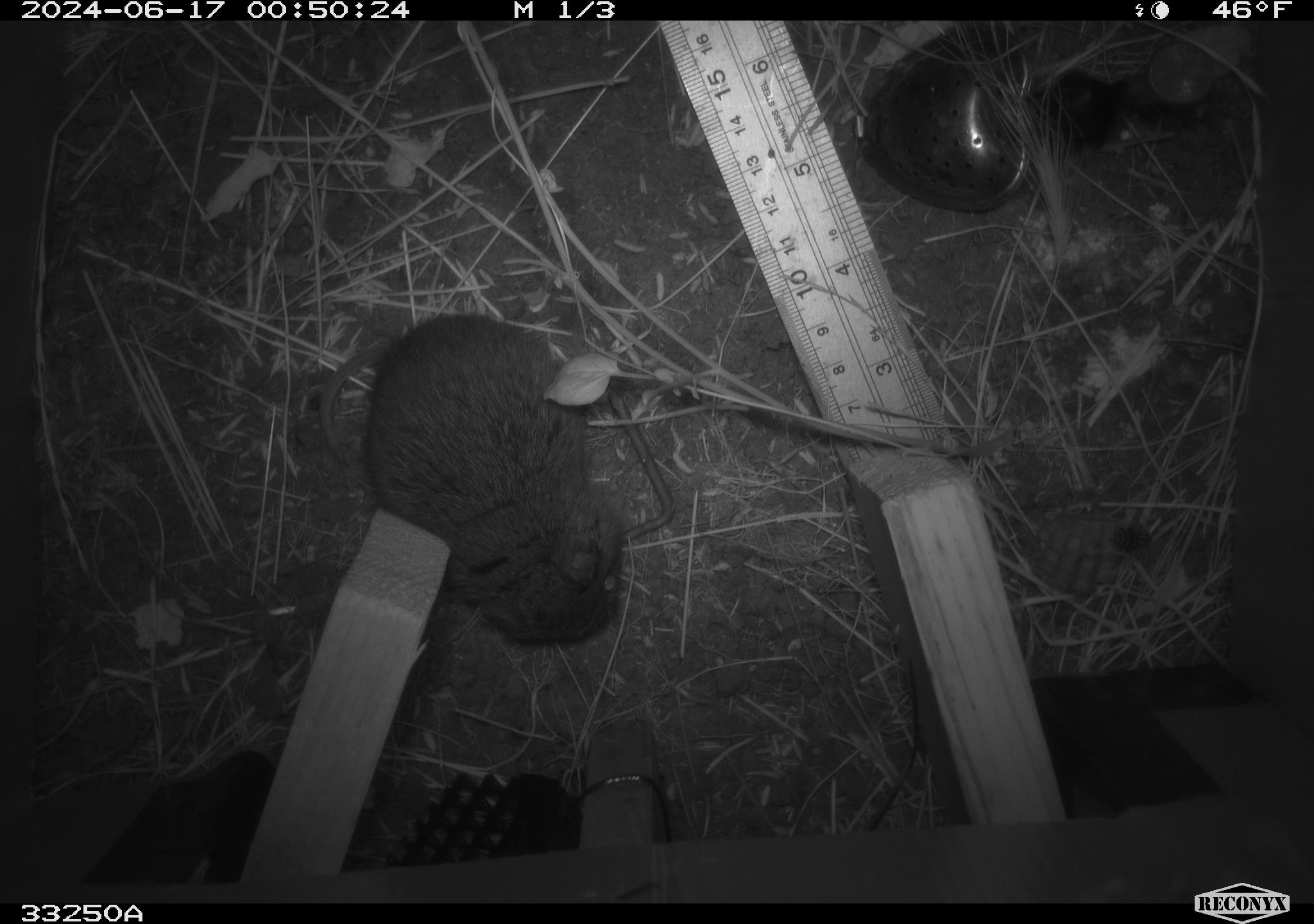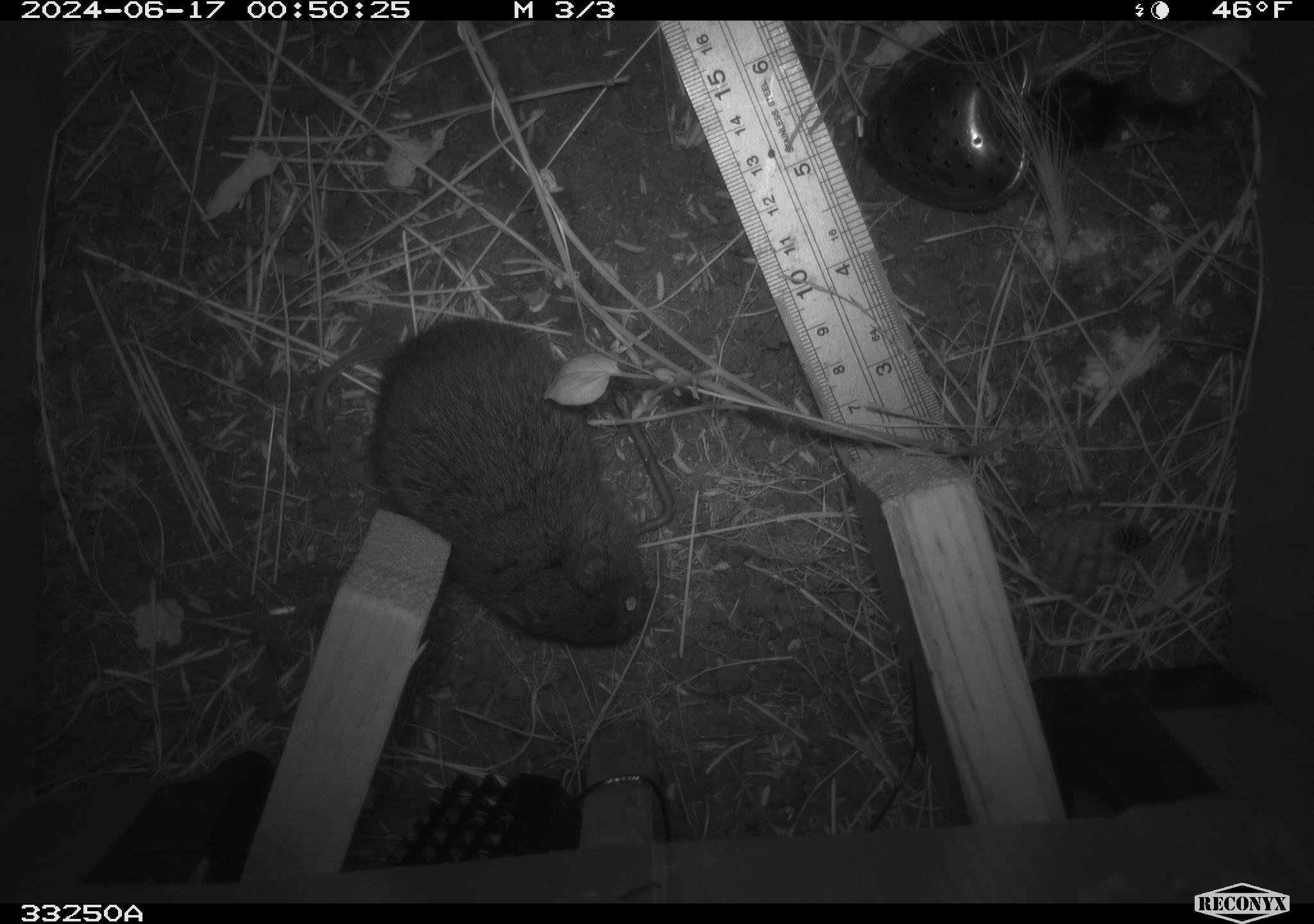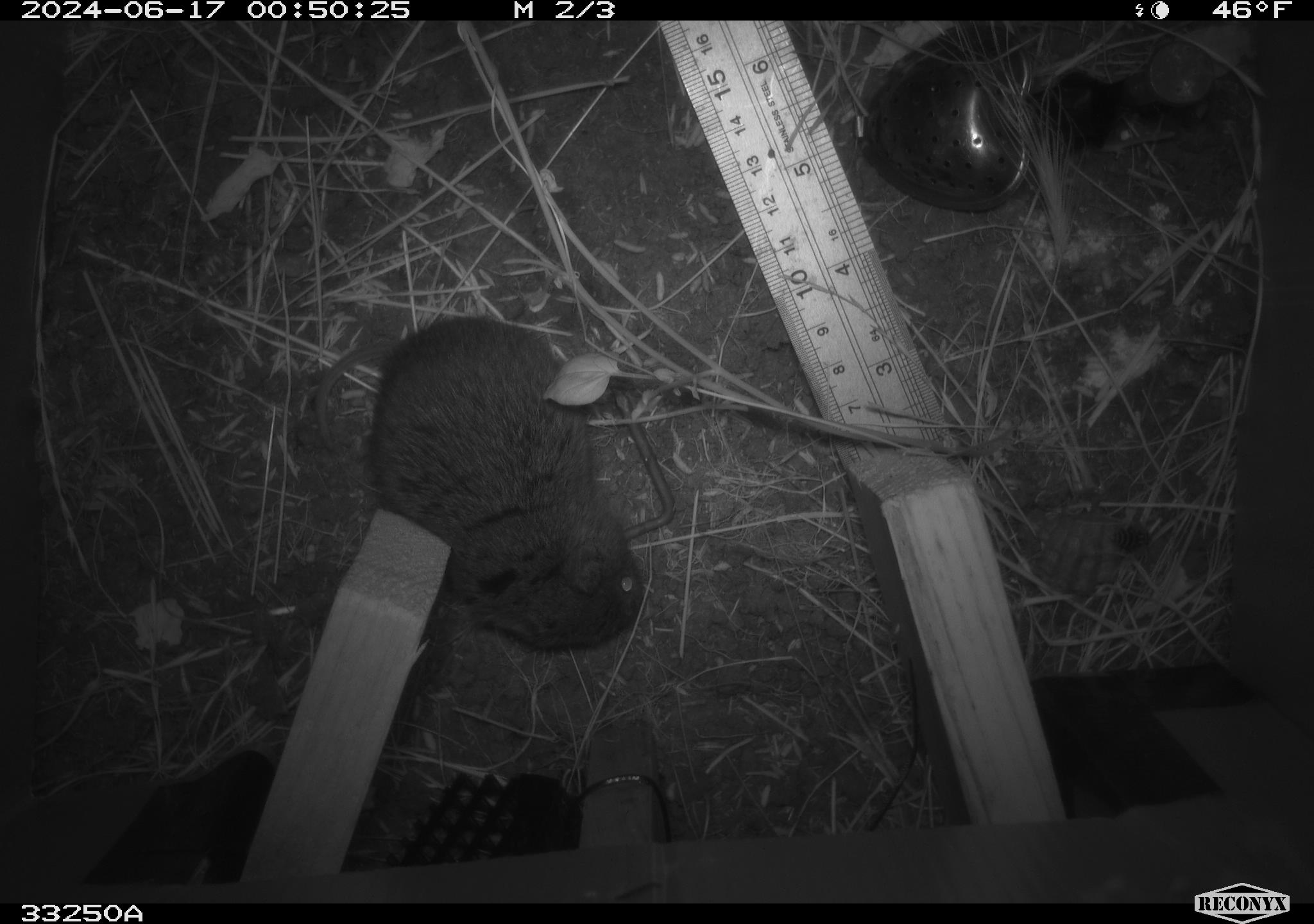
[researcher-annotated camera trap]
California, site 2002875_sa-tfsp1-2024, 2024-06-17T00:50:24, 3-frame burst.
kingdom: Animalia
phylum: Chordata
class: Mammalia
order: Rodentia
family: Cricetidae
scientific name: Arvicolinae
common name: voles, lemmings, and muskrats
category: arvicolinae subfamily